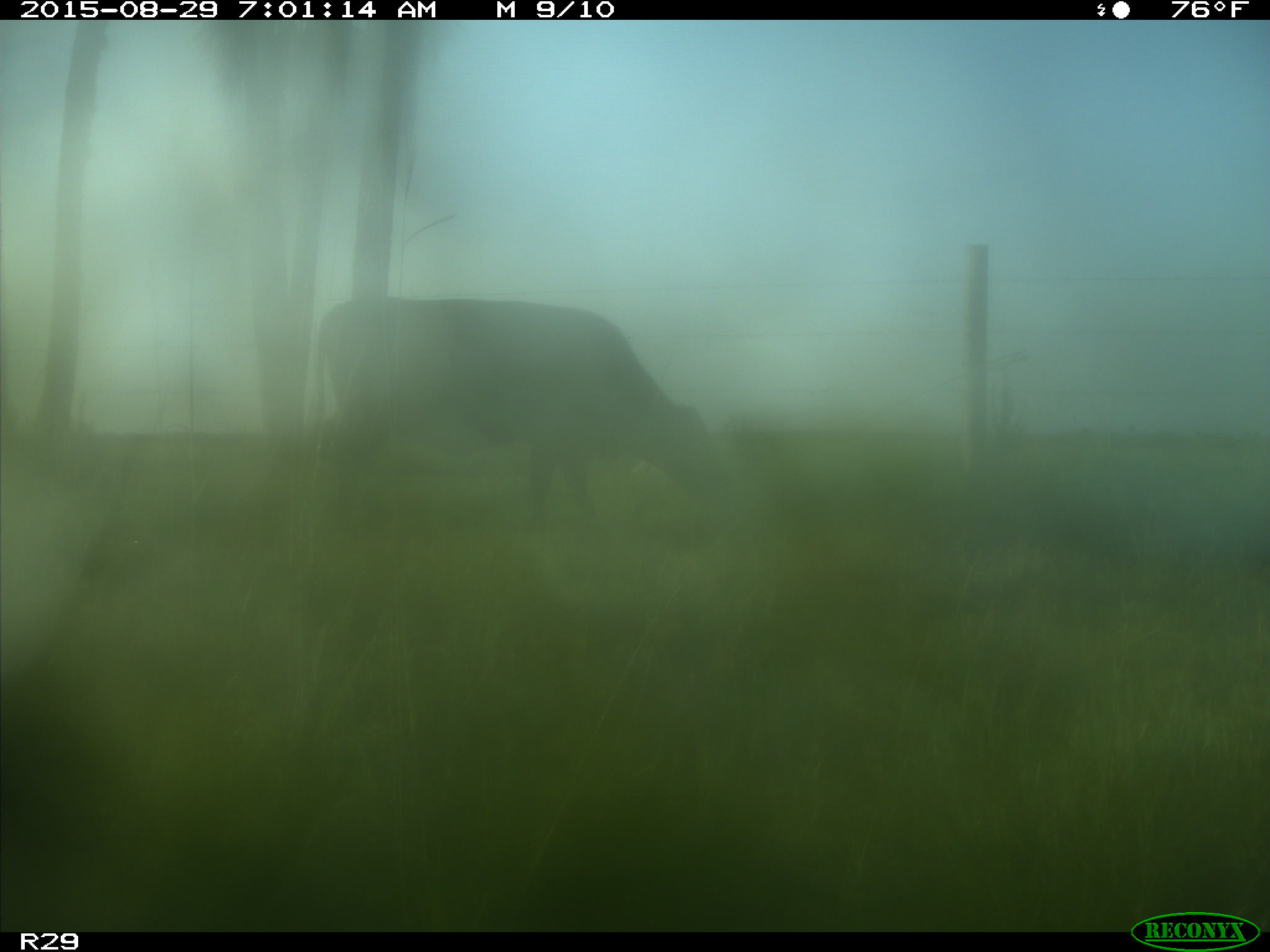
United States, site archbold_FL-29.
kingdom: Animalia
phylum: Chordata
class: Mammalia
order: Artiodactyla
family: Bovidae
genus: Bos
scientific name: Bos taurus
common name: domestic cow